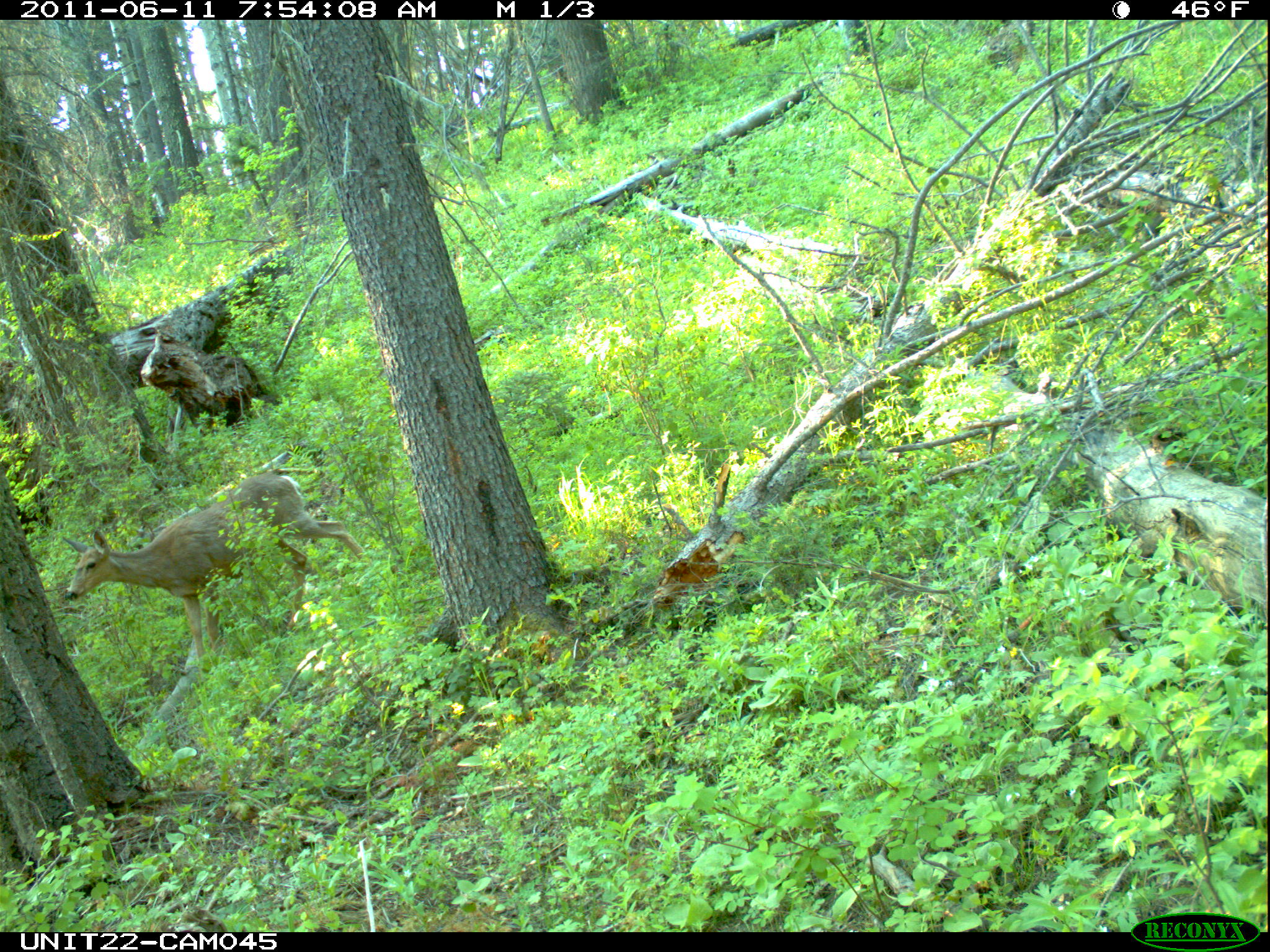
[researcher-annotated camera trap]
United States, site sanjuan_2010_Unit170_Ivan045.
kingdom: Animalia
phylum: Chordata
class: Mammalia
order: Artiodactyla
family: Cervidae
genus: Odocoileus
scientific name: Odocoileus hemionus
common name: mule deer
Odocoileus hemionus (mule deer).